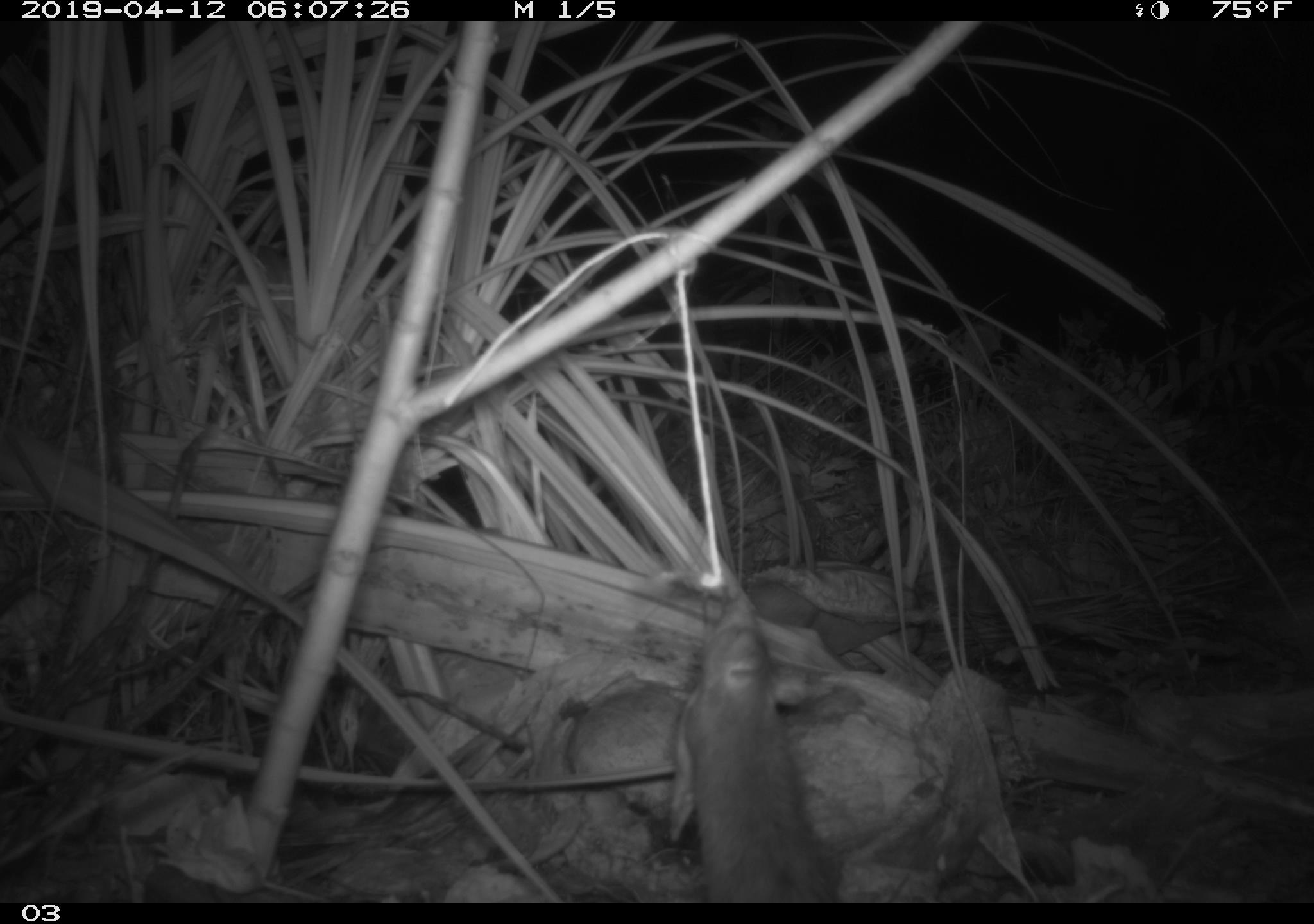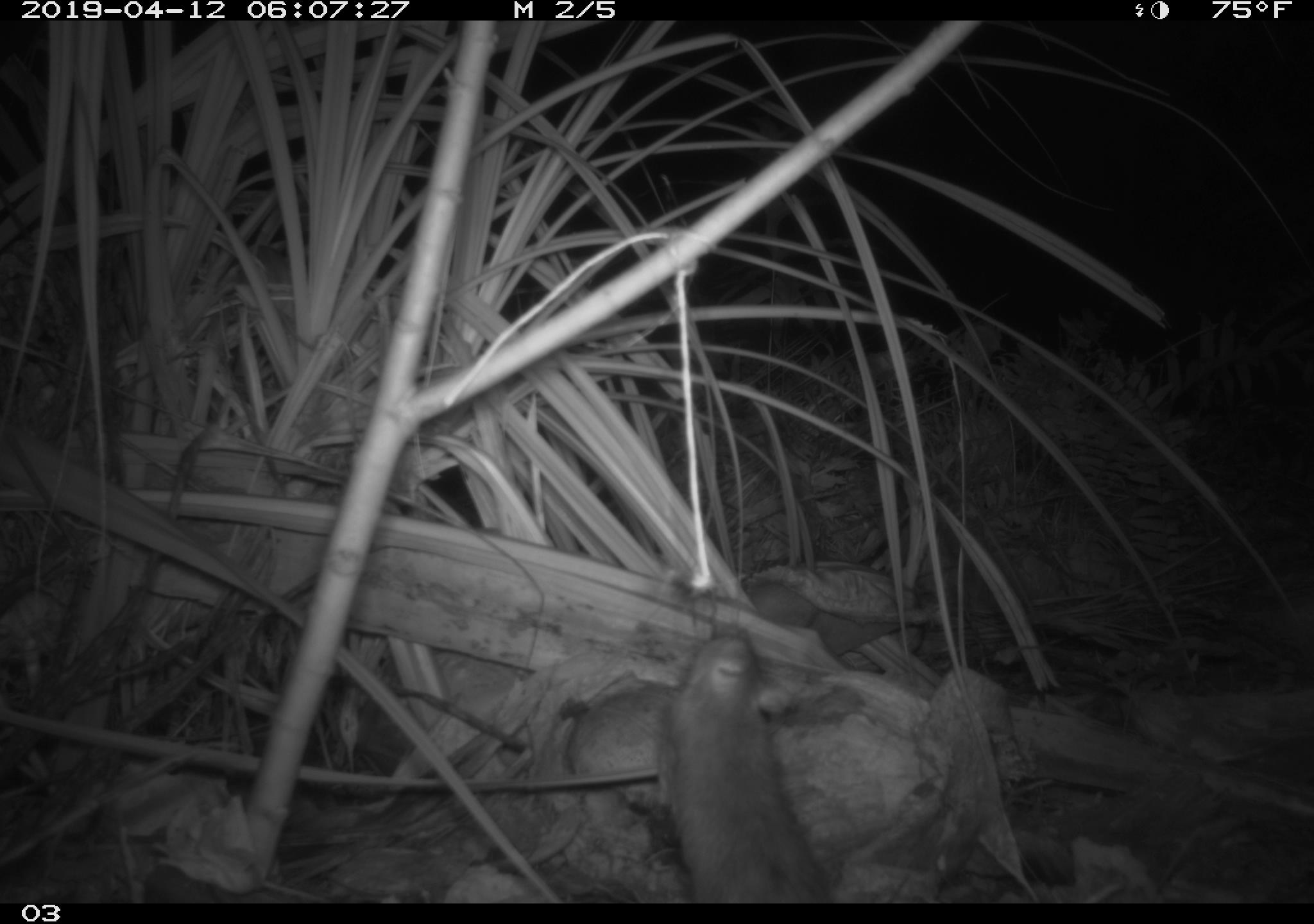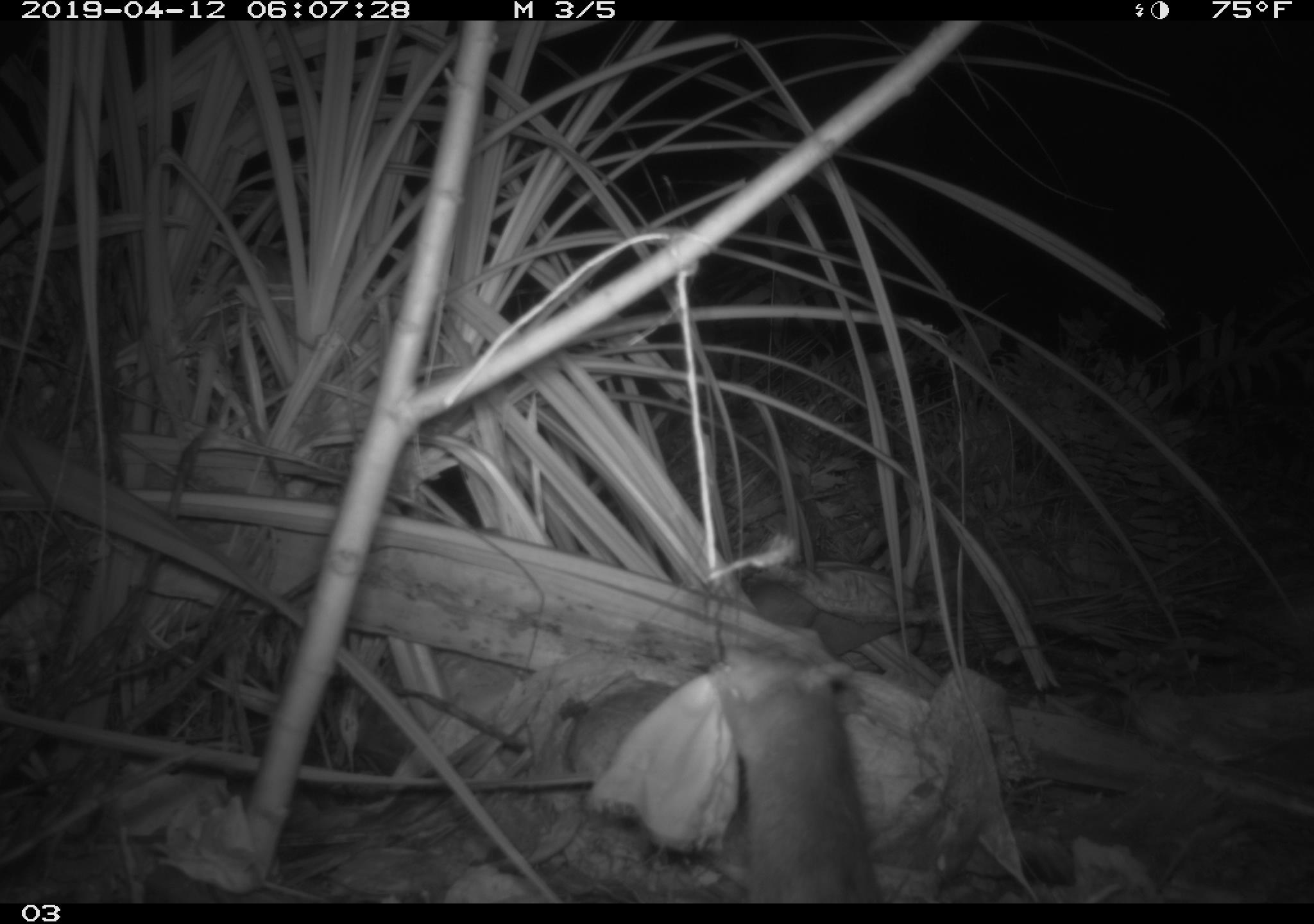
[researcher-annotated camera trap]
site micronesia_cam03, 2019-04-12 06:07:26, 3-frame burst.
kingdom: Animalia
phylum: Chordata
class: Mammalia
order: Rodentia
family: Muridae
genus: Rattus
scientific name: Rattus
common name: rat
Rat (Rattus).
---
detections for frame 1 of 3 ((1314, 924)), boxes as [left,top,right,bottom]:
rat: [676,606,844,902]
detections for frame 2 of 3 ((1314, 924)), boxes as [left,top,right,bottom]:
rat: [654,628,833,903]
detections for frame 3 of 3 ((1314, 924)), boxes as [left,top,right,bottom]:
rat: [712,642,899,905]